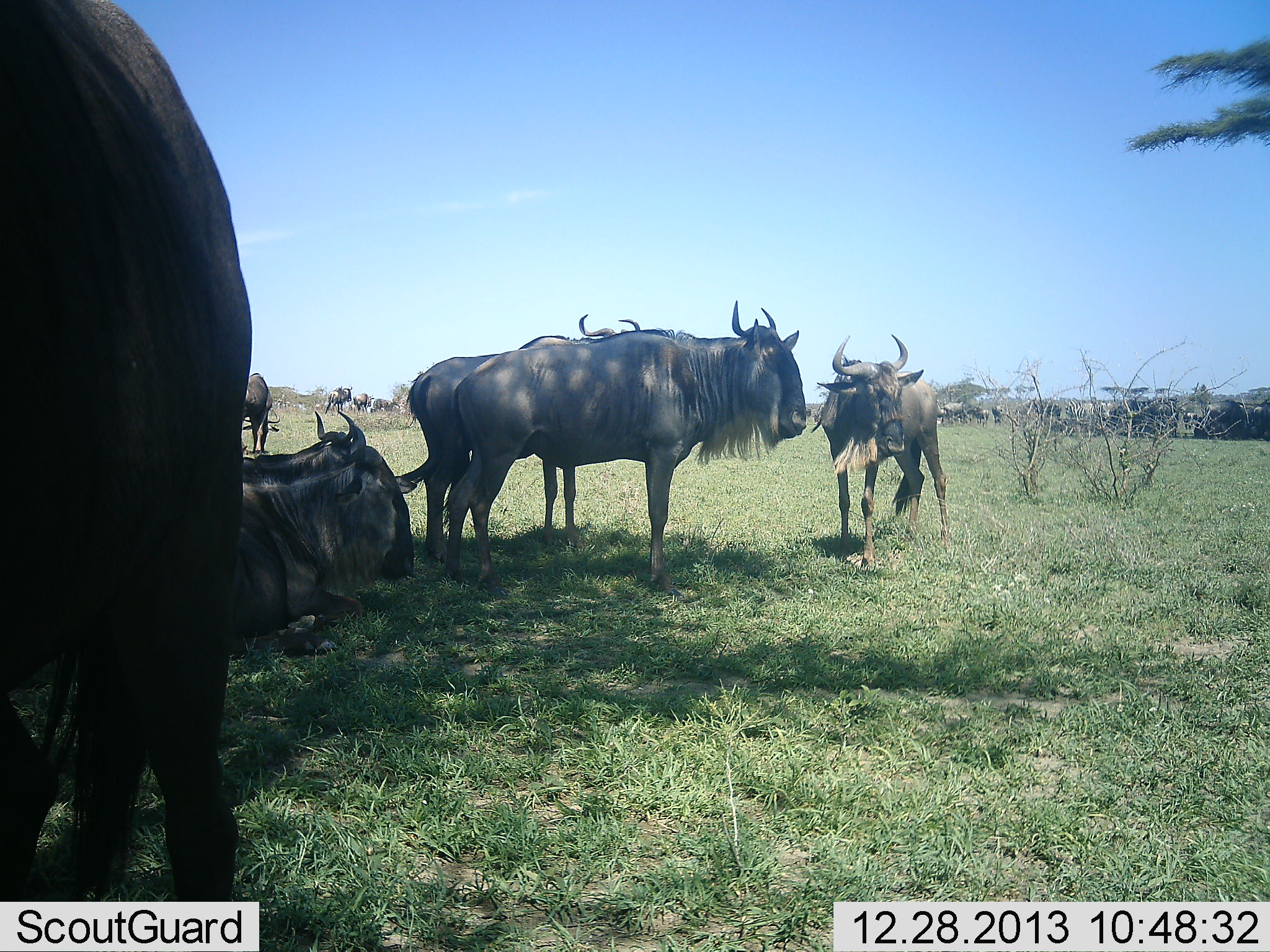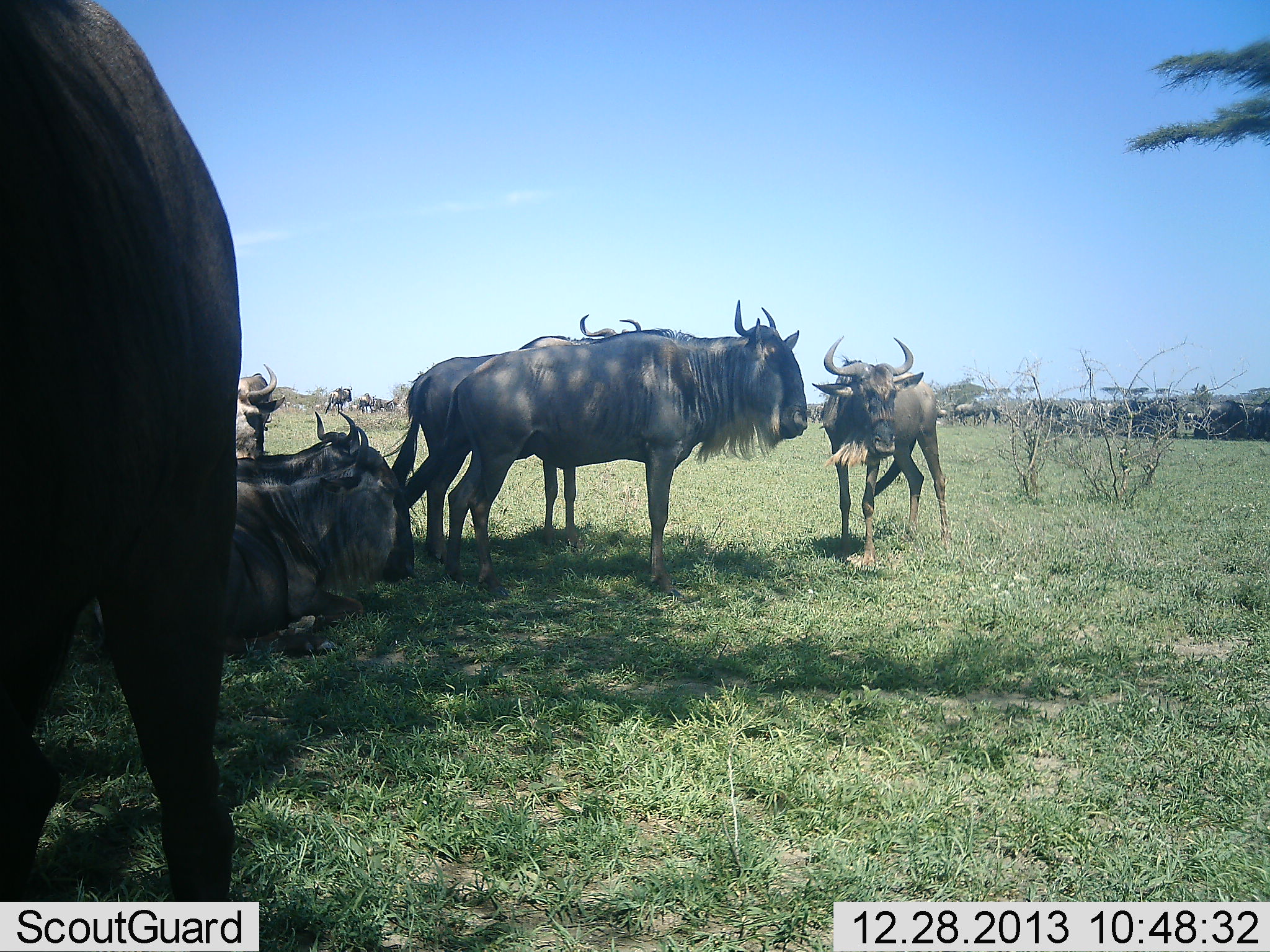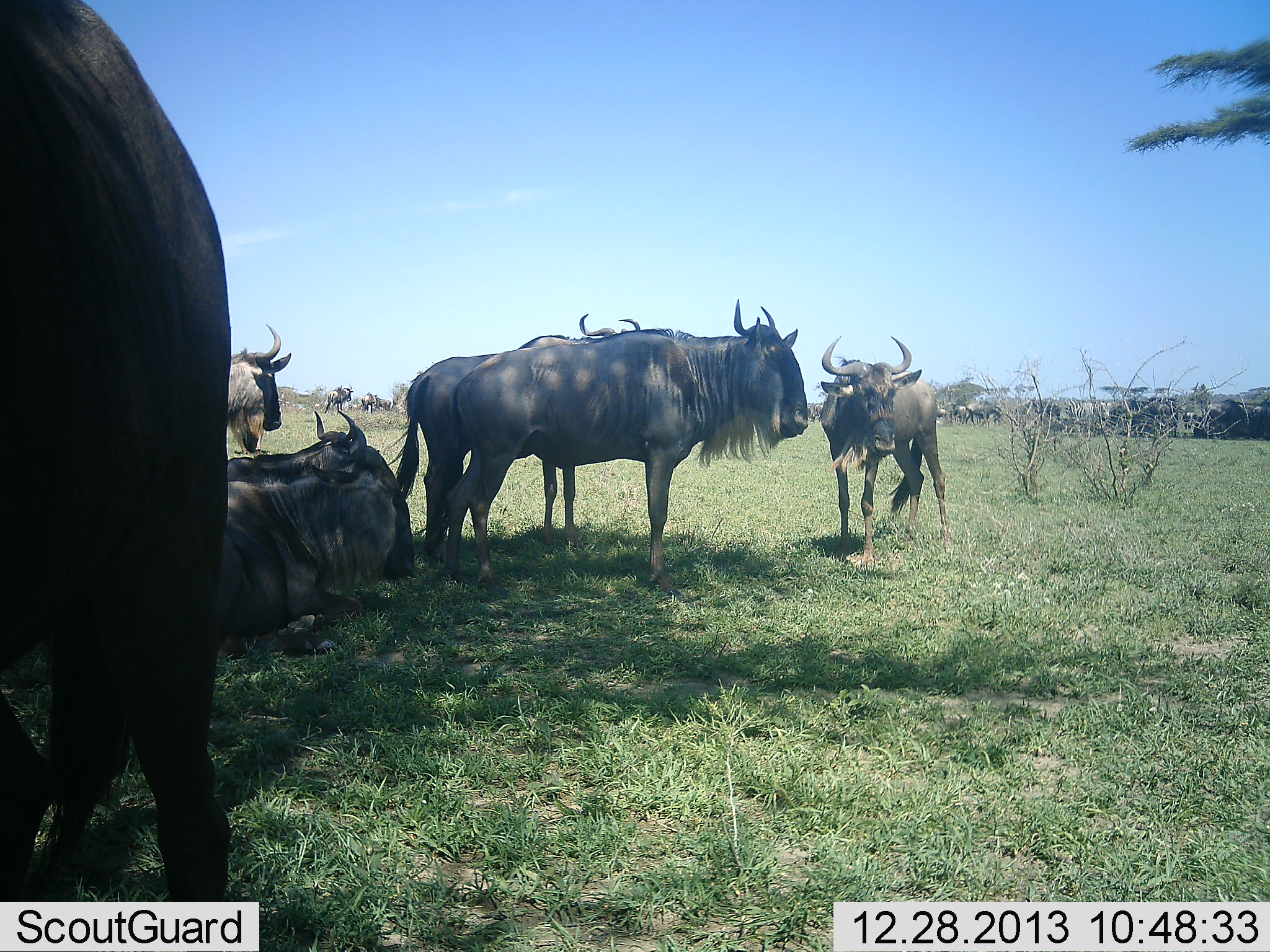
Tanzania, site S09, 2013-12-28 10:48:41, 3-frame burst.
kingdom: Animalia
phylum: Chordata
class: Mammalia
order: Artiodactyla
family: Bovidae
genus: Connochaetes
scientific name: Connochaetes taurinus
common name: blue wildebeest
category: wildebeest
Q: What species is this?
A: Wildebeest (blue wildebeest) (Connochaetes taurinus).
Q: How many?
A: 10.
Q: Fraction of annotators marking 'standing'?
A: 87%.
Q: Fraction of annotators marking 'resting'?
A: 90%.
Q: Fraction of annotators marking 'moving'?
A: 13%.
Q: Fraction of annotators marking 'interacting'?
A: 0%.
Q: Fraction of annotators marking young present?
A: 3%.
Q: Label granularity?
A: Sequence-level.